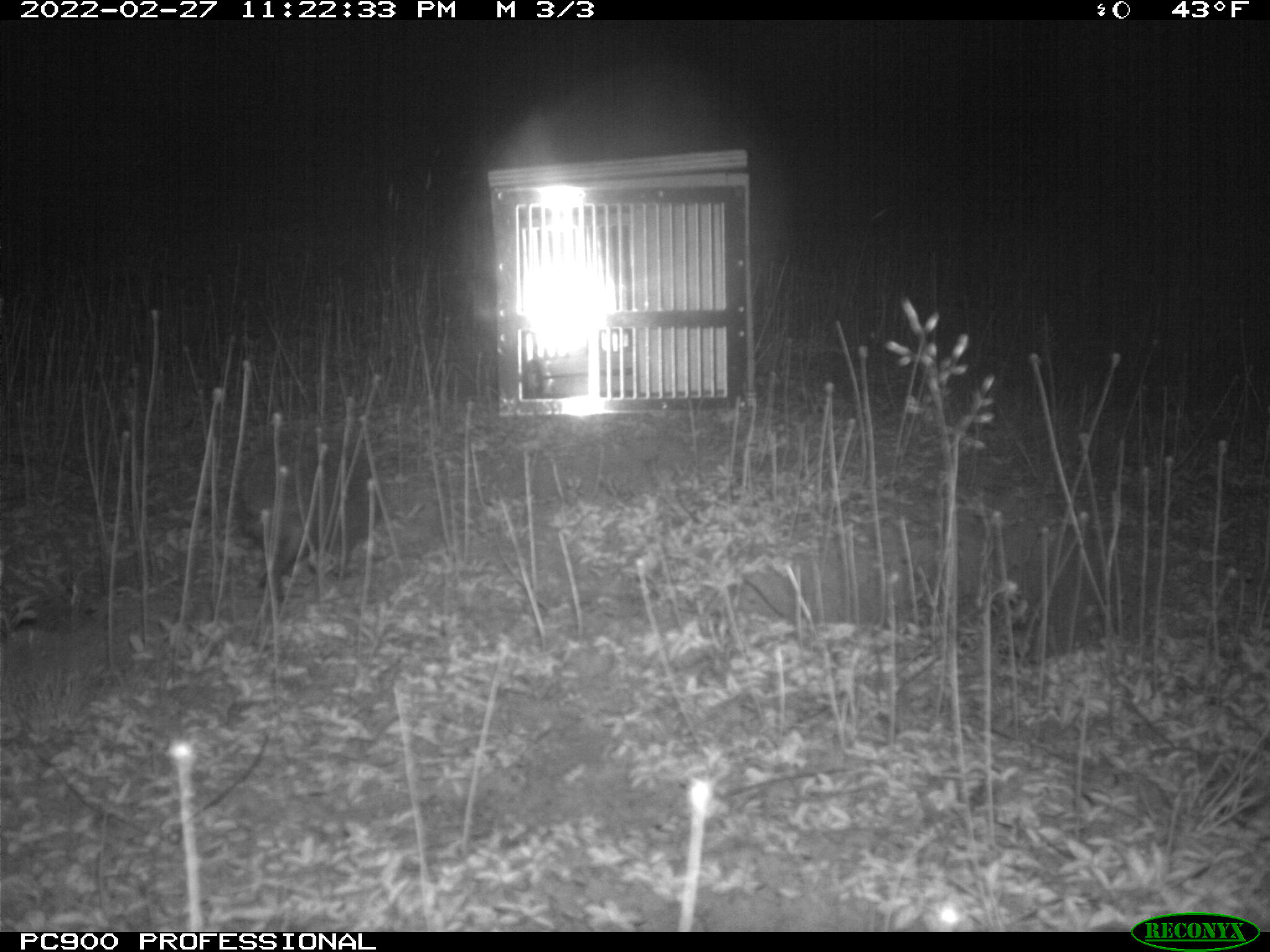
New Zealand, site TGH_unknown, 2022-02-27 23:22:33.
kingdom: Animalia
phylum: Chordata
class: Mammalia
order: Eulipotyphla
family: Erinaceidae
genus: Erinaceus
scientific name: Erinaceus europaeus europaeus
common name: european hedgehog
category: hedgehog